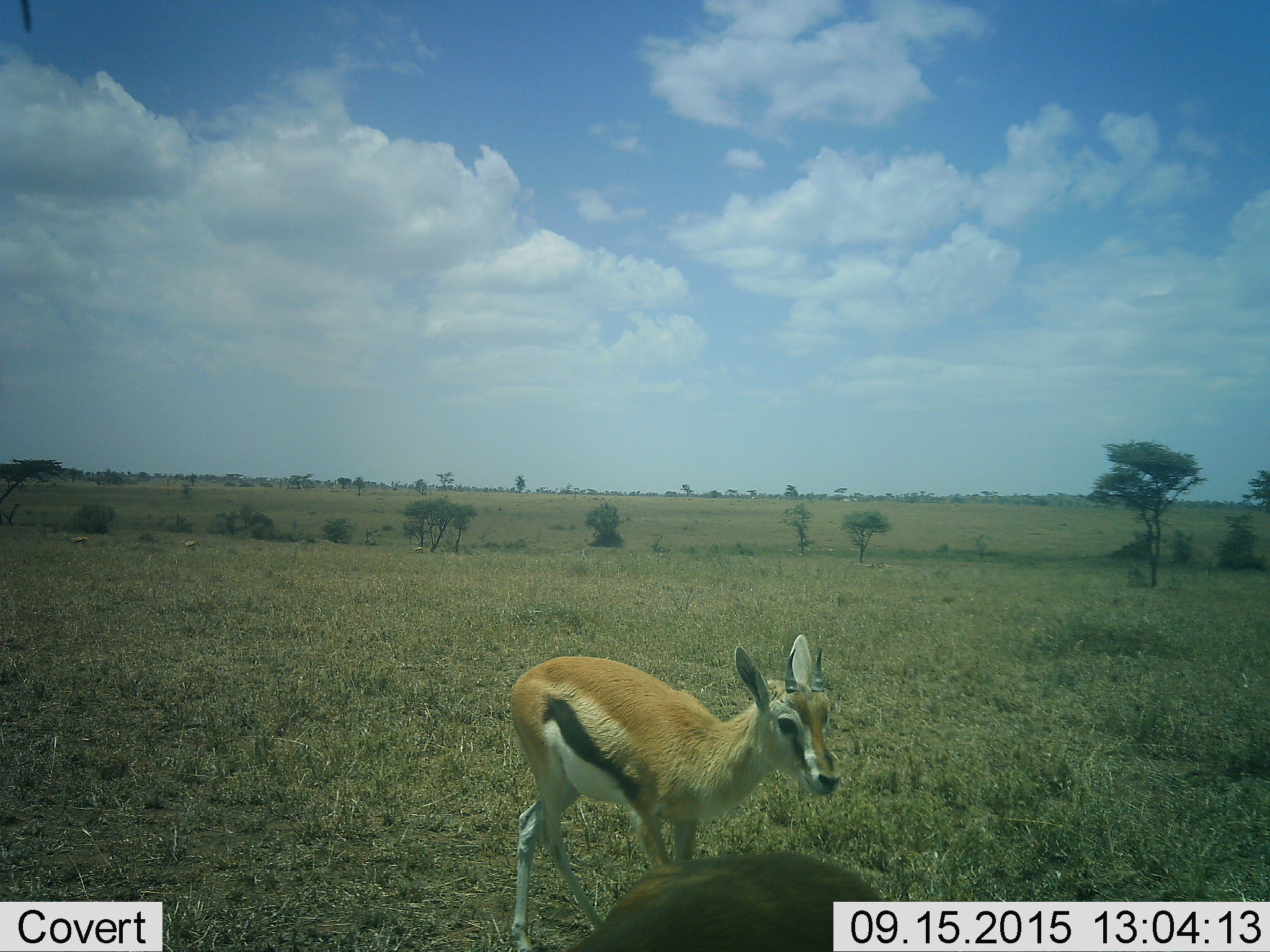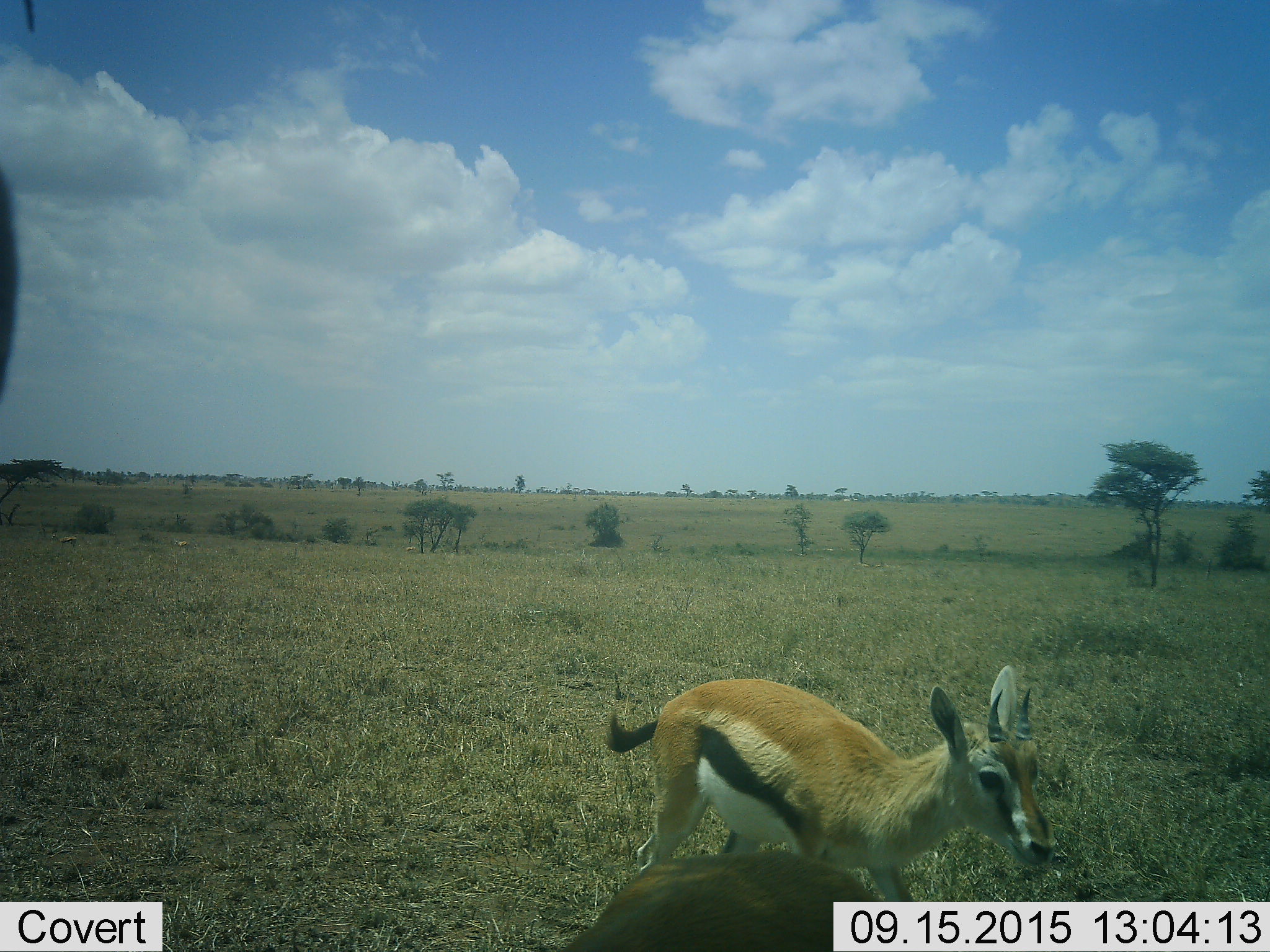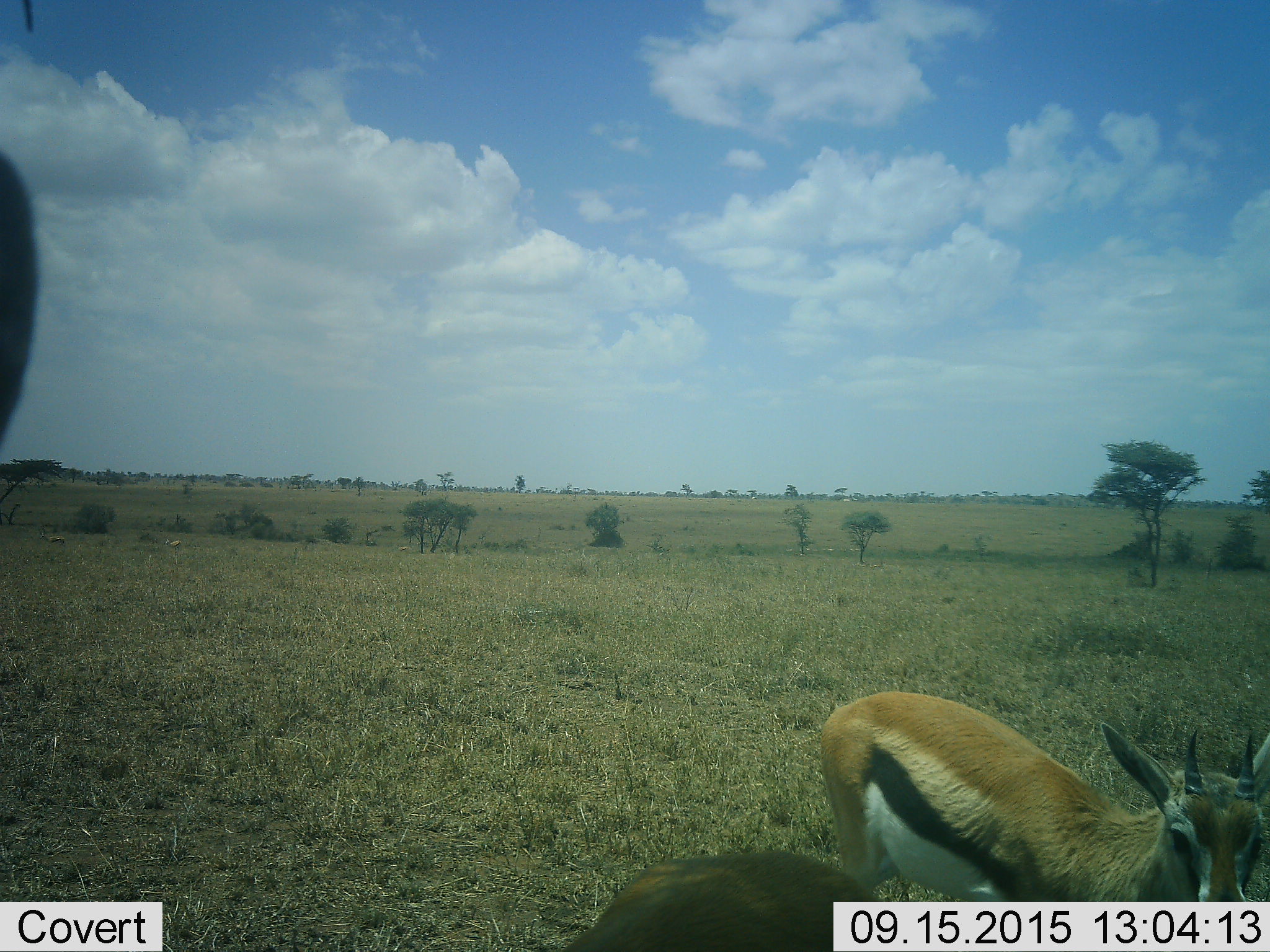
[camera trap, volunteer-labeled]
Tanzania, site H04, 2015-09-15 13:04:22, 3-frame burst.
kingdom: Animalia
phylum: Chordata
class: Mammalia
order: Artiodactyla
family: Bovidae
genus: Eudorcas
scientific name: Eudorcas thomsonii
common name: thomson's gazelle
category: gazellethomsons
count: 2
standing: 50%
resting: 20%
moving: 50%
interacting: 0%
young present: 30%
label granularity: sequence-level